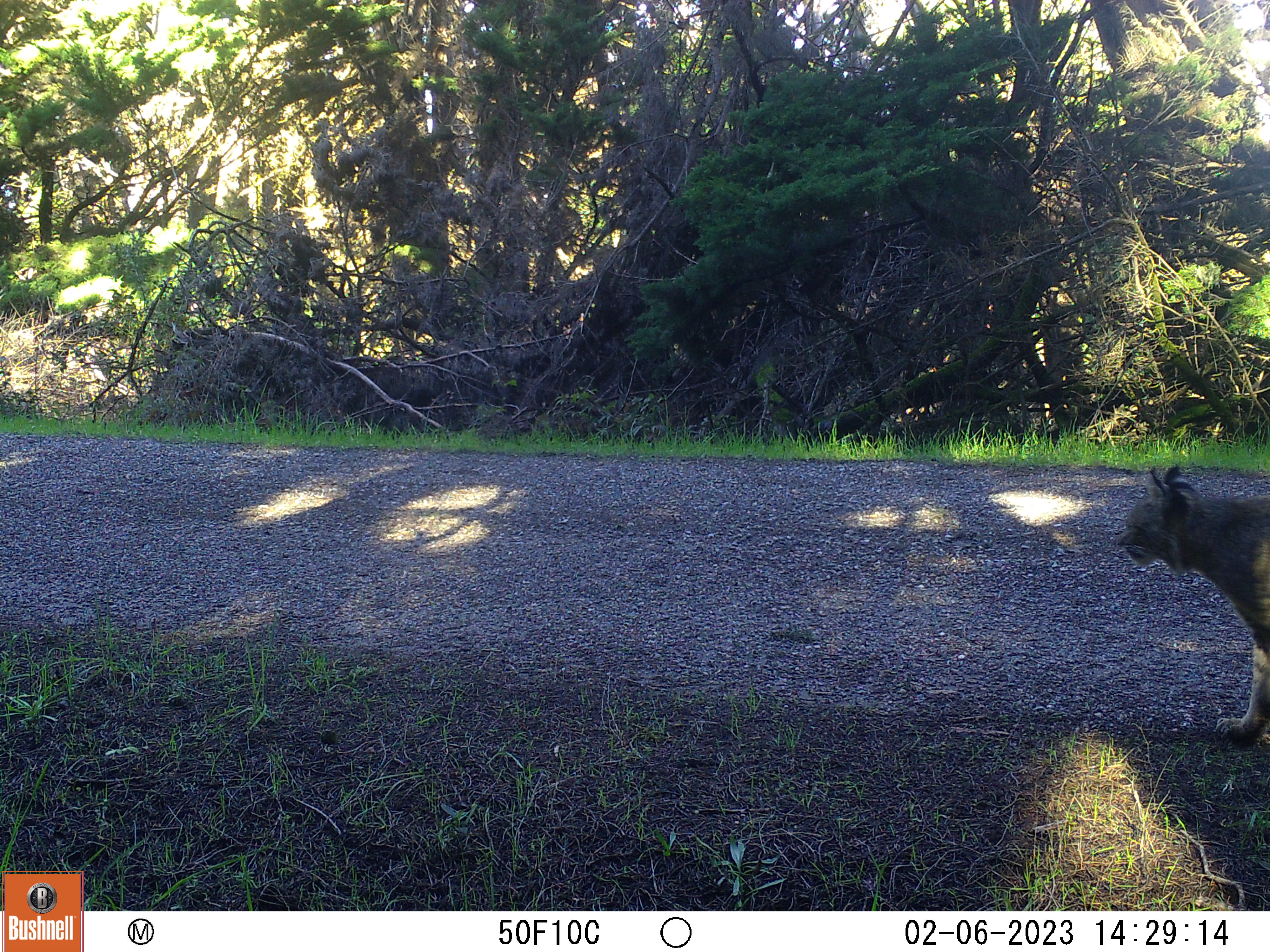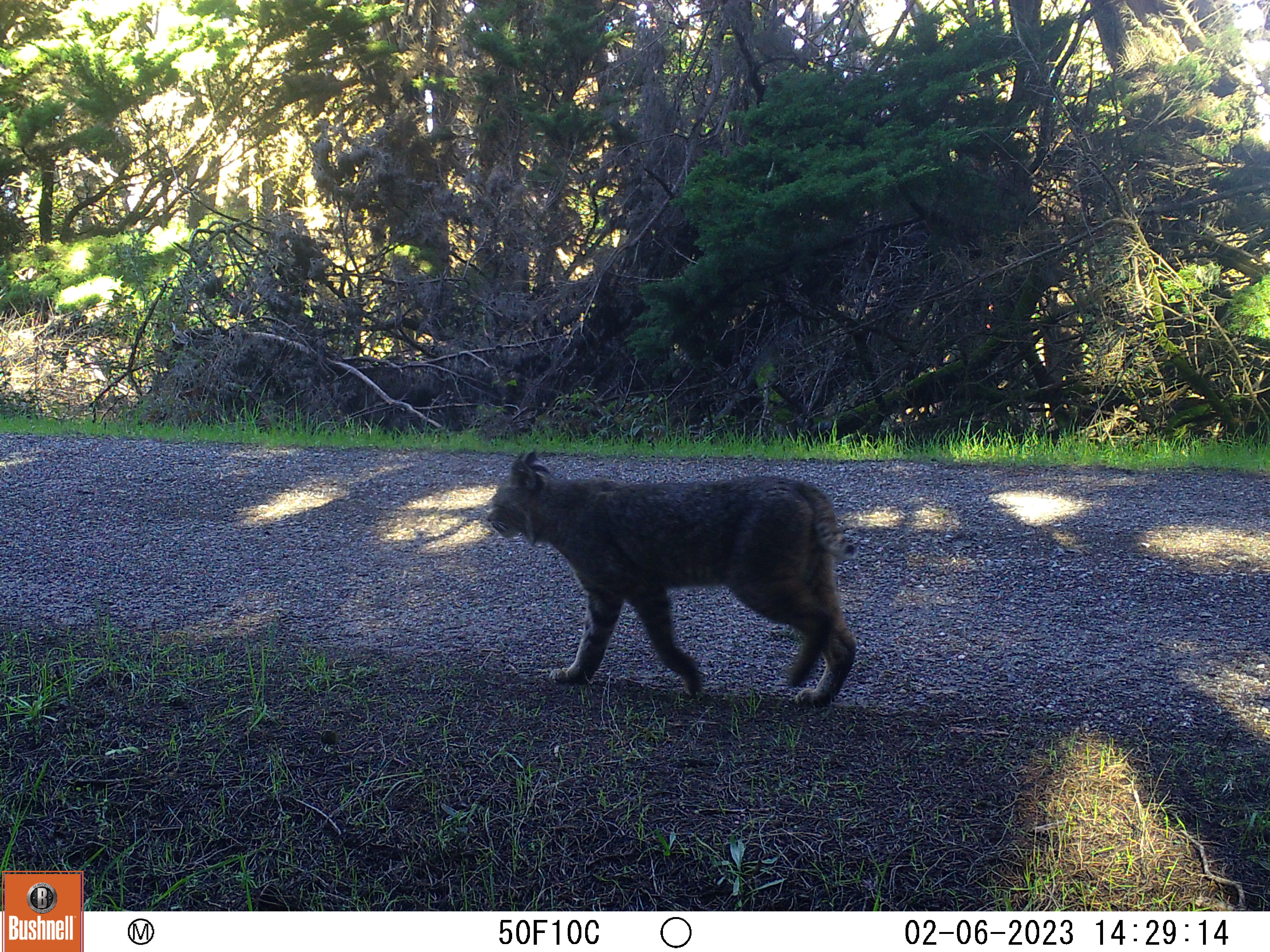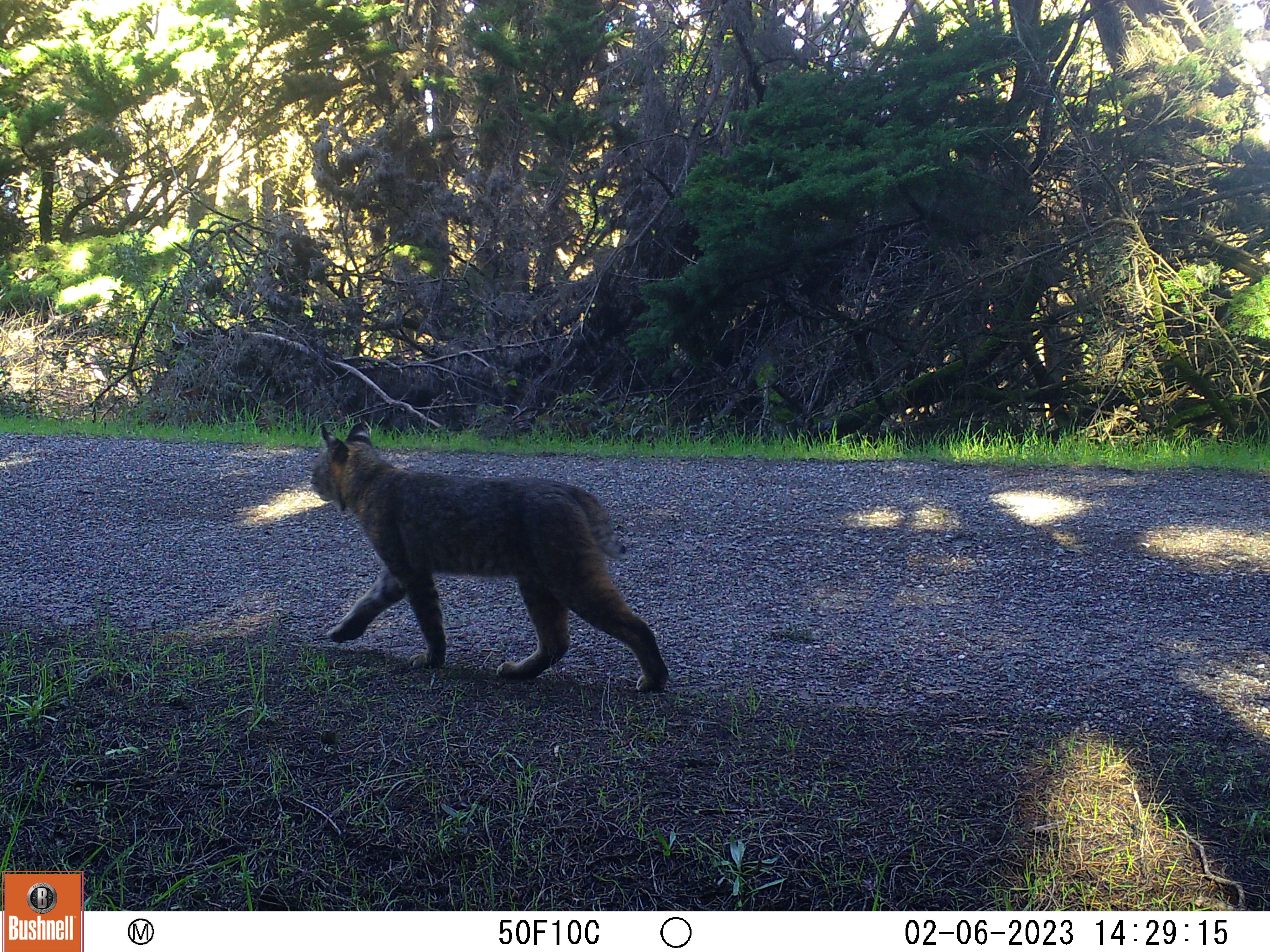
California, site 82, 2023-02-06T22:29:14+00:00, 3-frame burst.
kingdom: Animalia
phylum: Chordata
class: Mammalia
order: Carnivora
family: Felidae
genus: Lynx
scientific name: Lynx rufus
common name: bobcat